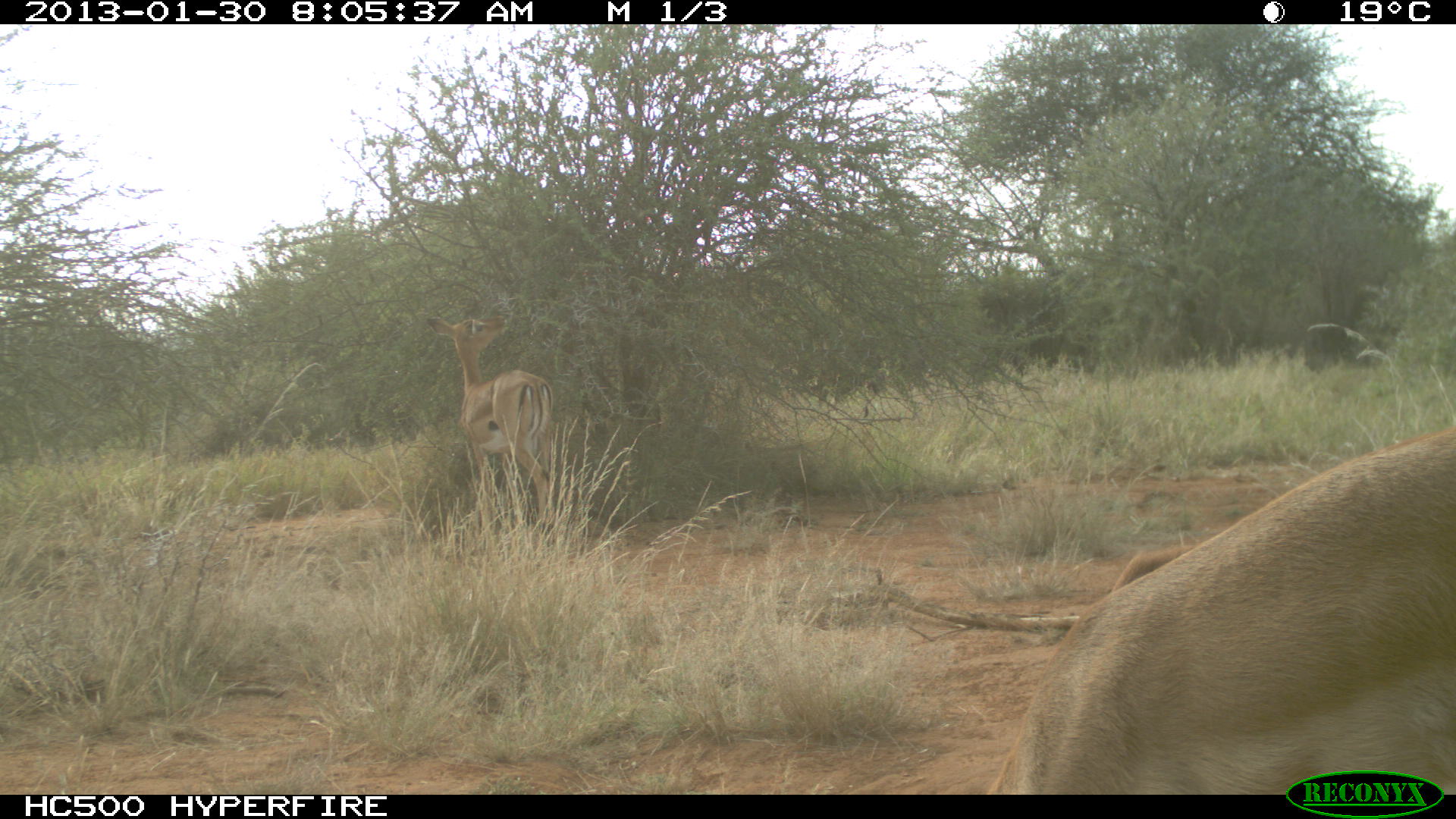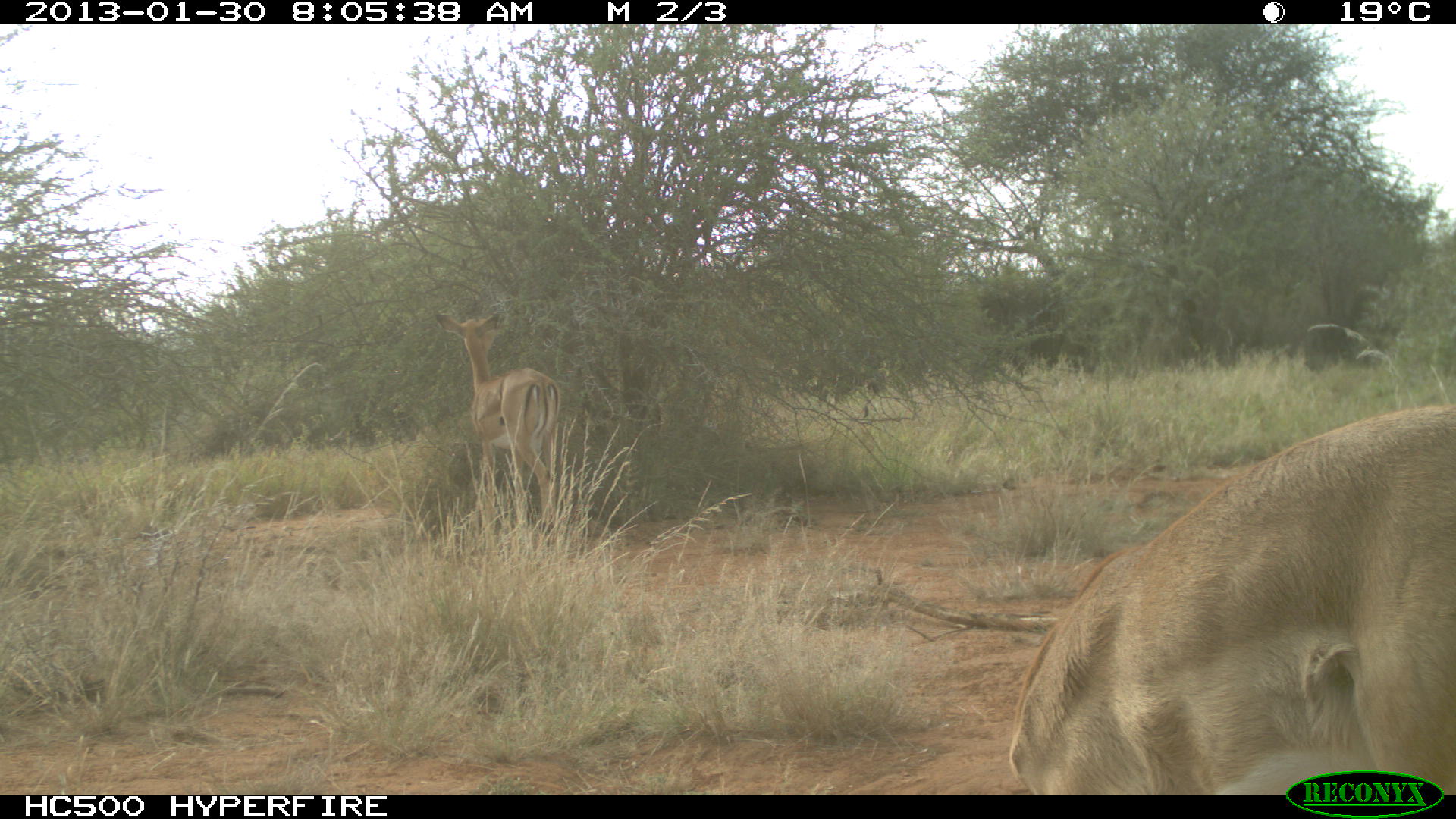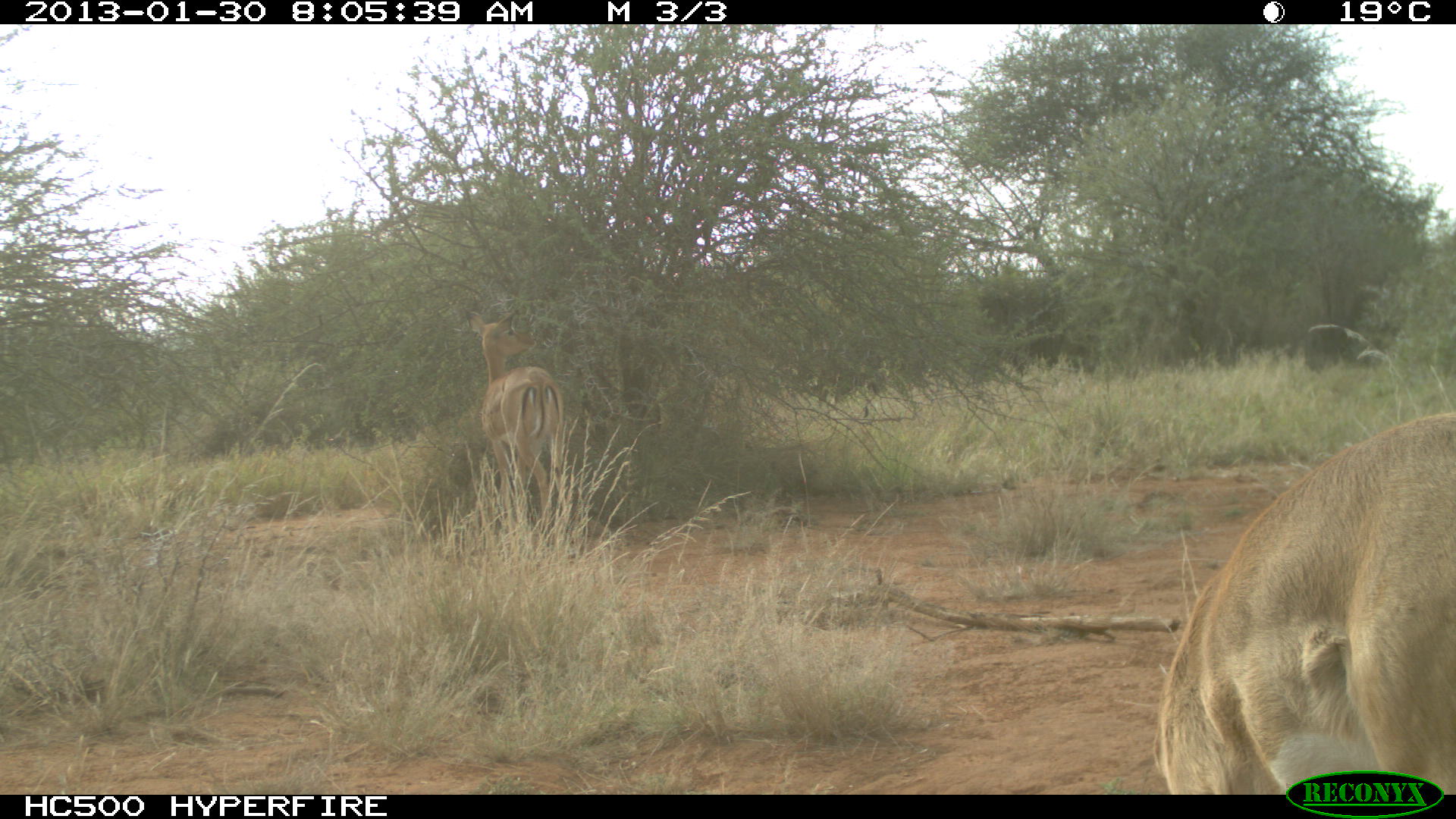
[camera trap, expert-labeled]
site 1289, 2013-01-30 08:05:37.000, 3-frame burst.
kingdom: Animalia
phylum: Chordata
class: Mammalia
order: Artiodactyla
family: Bovidae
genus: Aepyceros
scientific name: Aepyceros melampus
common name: impala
Aepyceros melampus (impala), count 2.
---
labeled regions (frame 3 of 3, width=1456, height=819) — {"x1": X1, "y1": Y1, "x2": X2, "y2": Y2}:
aepyceros melampus: {"x1": 1155, "y1": 408, "x2": 1456, "y2": 795}; {"x1": 468, "y1": 312, "x2": 560, "y2": 553}